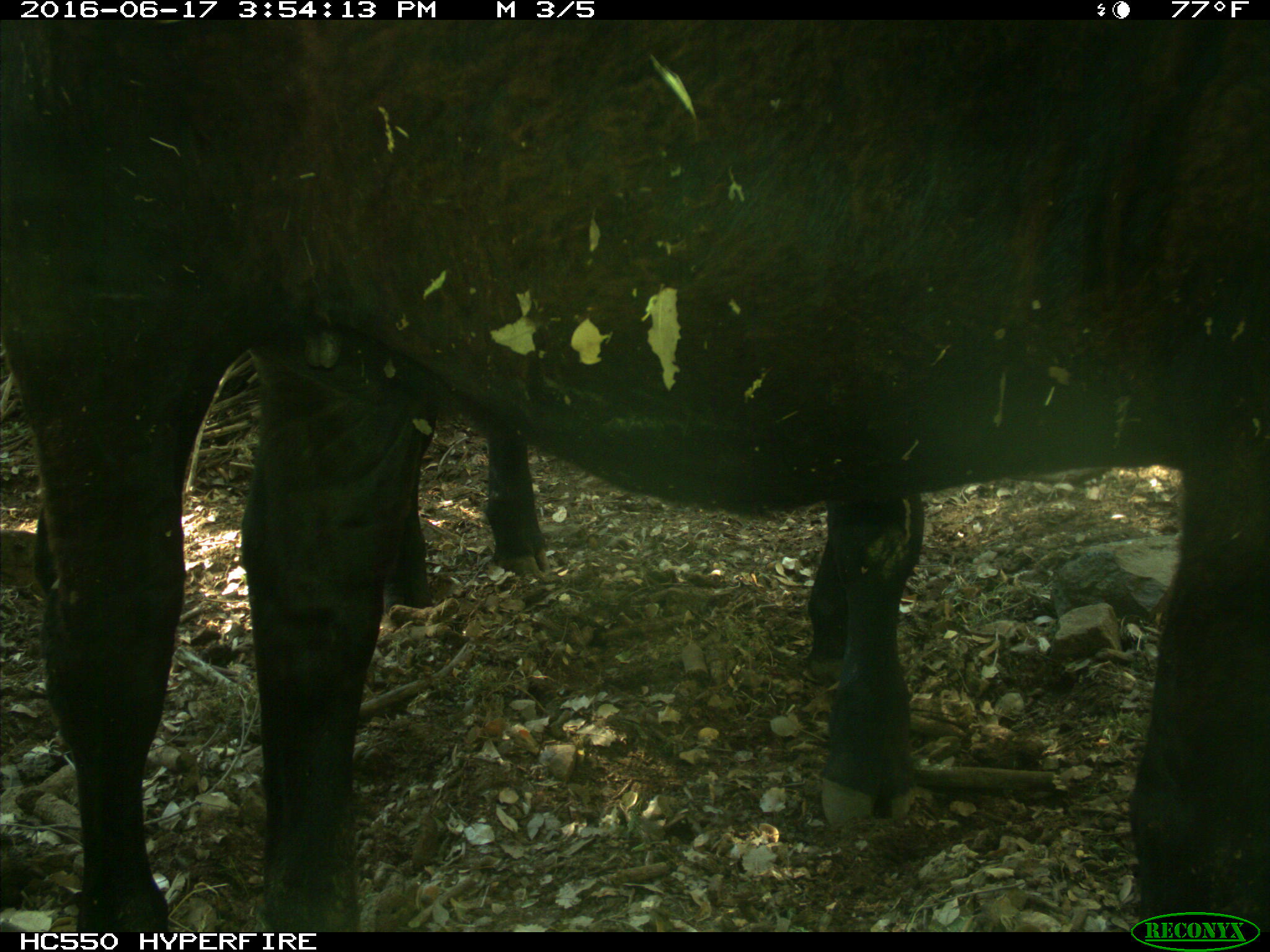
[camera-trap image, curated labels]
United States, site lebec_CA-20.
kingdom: Animalia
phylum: Chordata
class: Mammalia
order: Artiodactyla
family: Bovidae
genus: Bos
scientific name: Bos taurus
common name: domestic cow